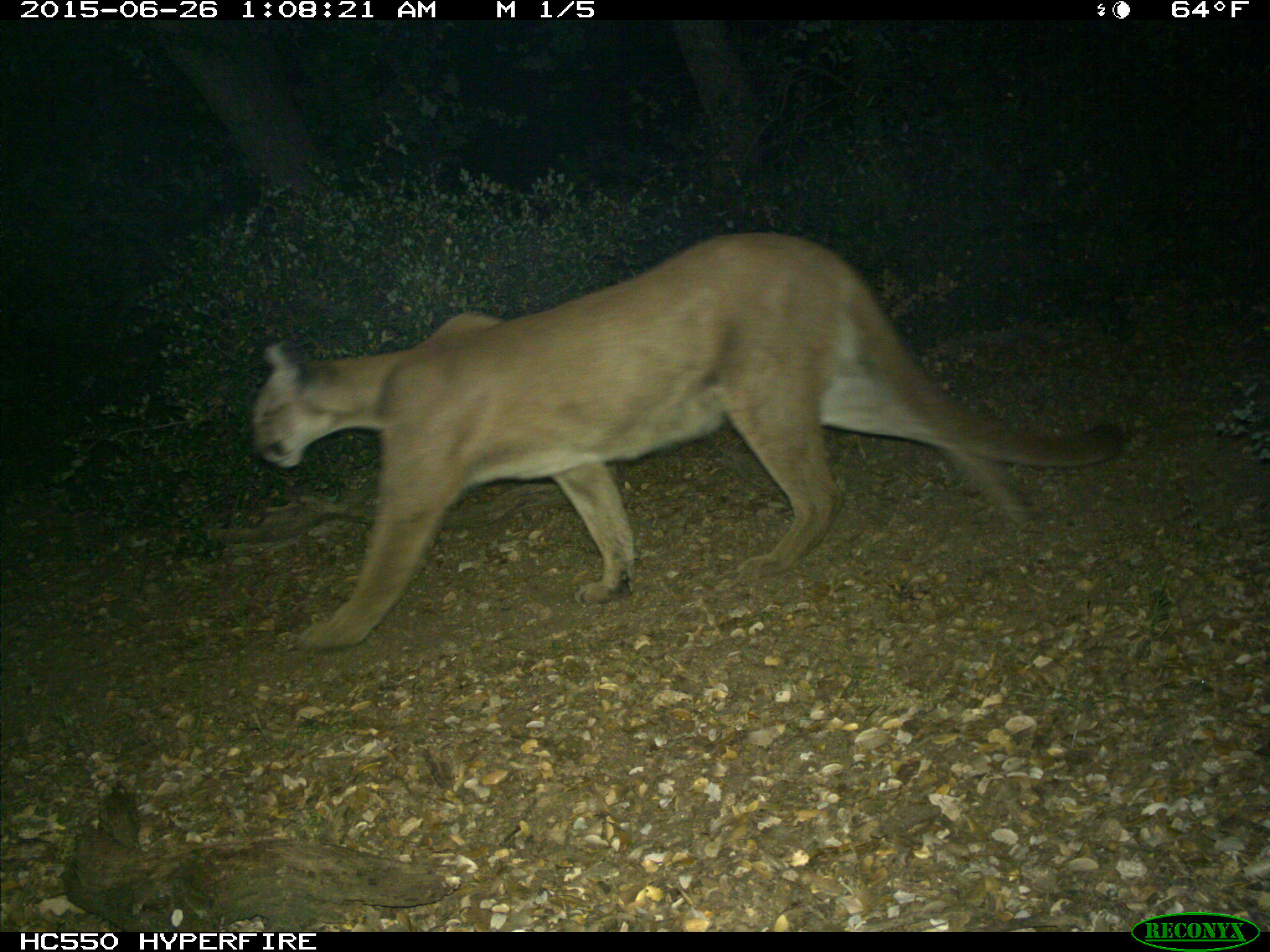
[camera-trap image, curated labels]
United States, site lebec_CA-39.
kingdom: Animalia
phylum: Chordata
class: Mammalia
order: Carnivora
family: Felidae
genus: Puma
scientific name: Puma concolor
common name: mountain lion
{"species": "Puma concolor (mountain lion)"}